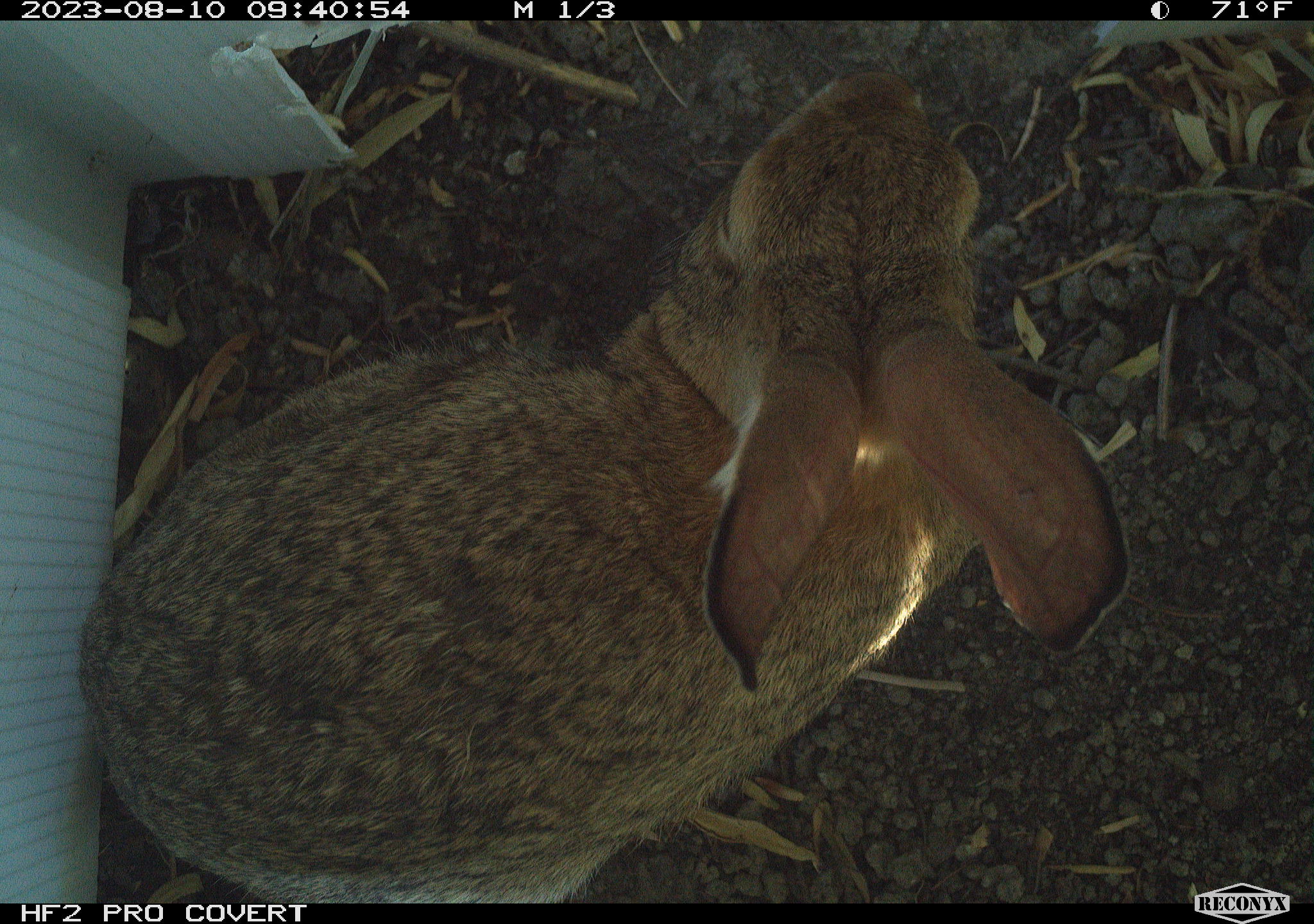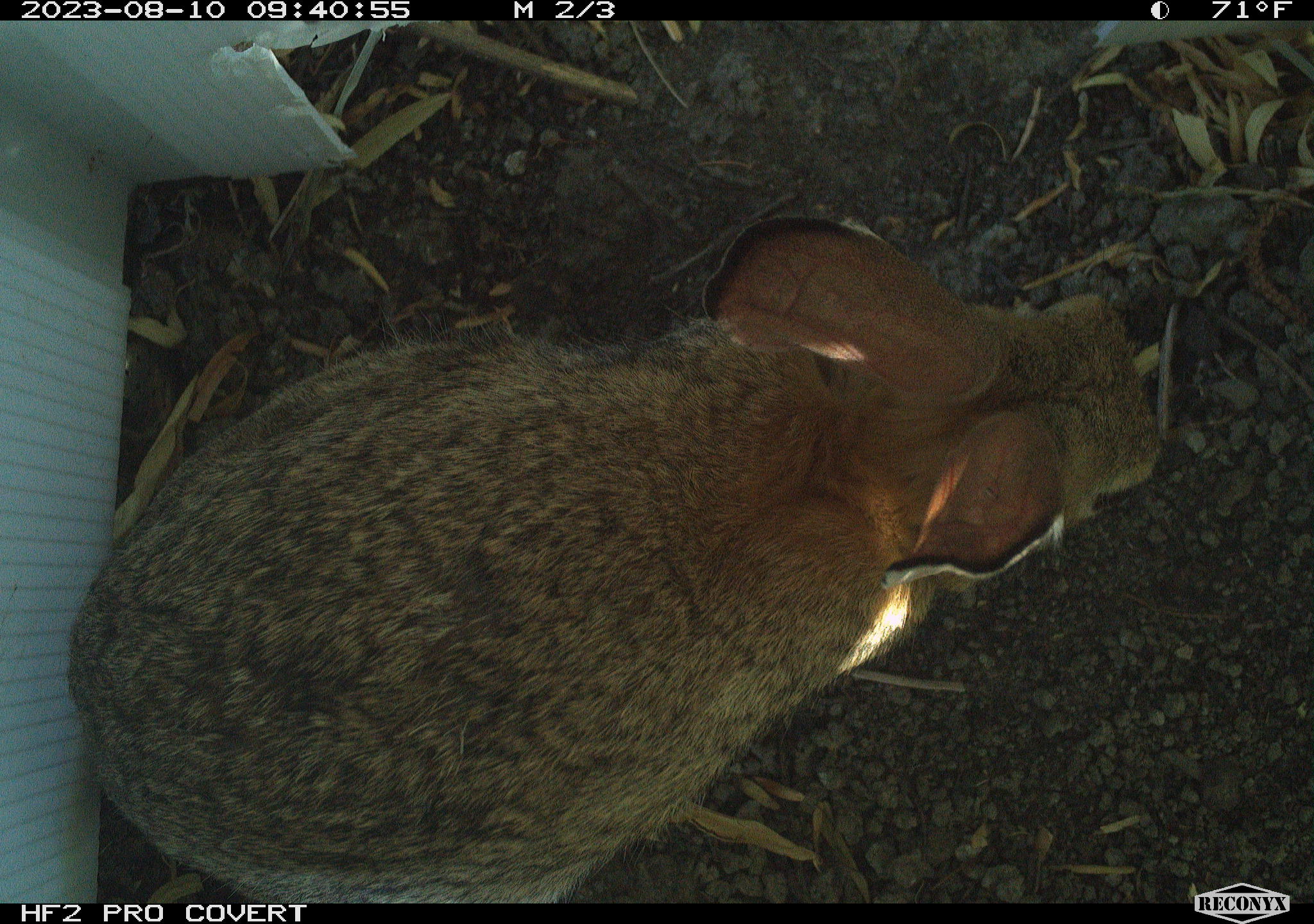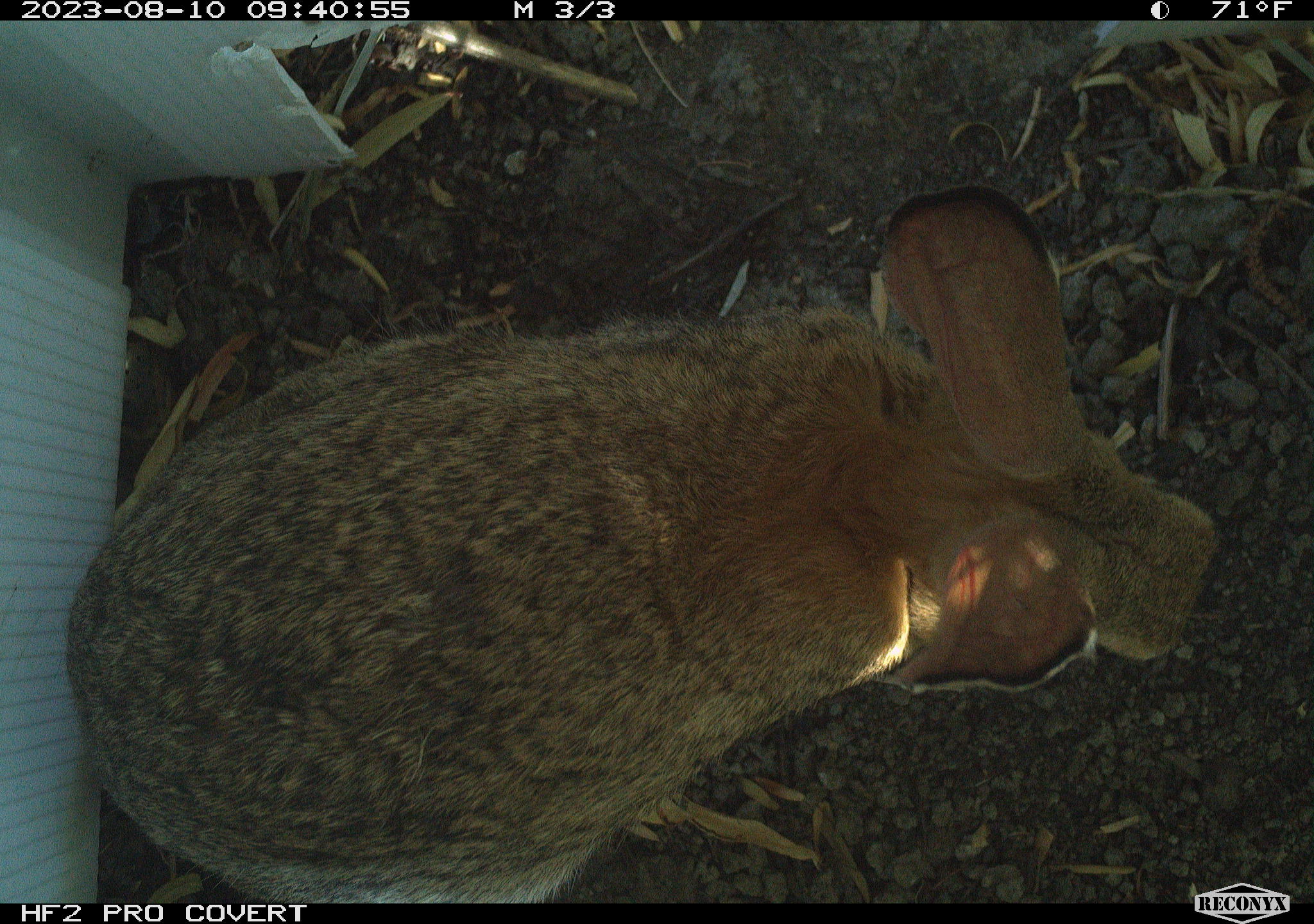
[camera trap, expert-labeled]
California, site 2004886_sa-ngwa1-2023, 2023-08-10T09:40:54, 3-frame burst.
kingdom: Animalia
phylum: Chordata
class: Mammalia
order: Lagomorpha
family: Leporidae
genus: Sylvilagus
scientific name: Sylvilagus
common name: cottontail rabbits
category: sylvilagus species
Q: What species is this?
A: Sylvilagus species (cottontail rabbits) (Sylvilagus).